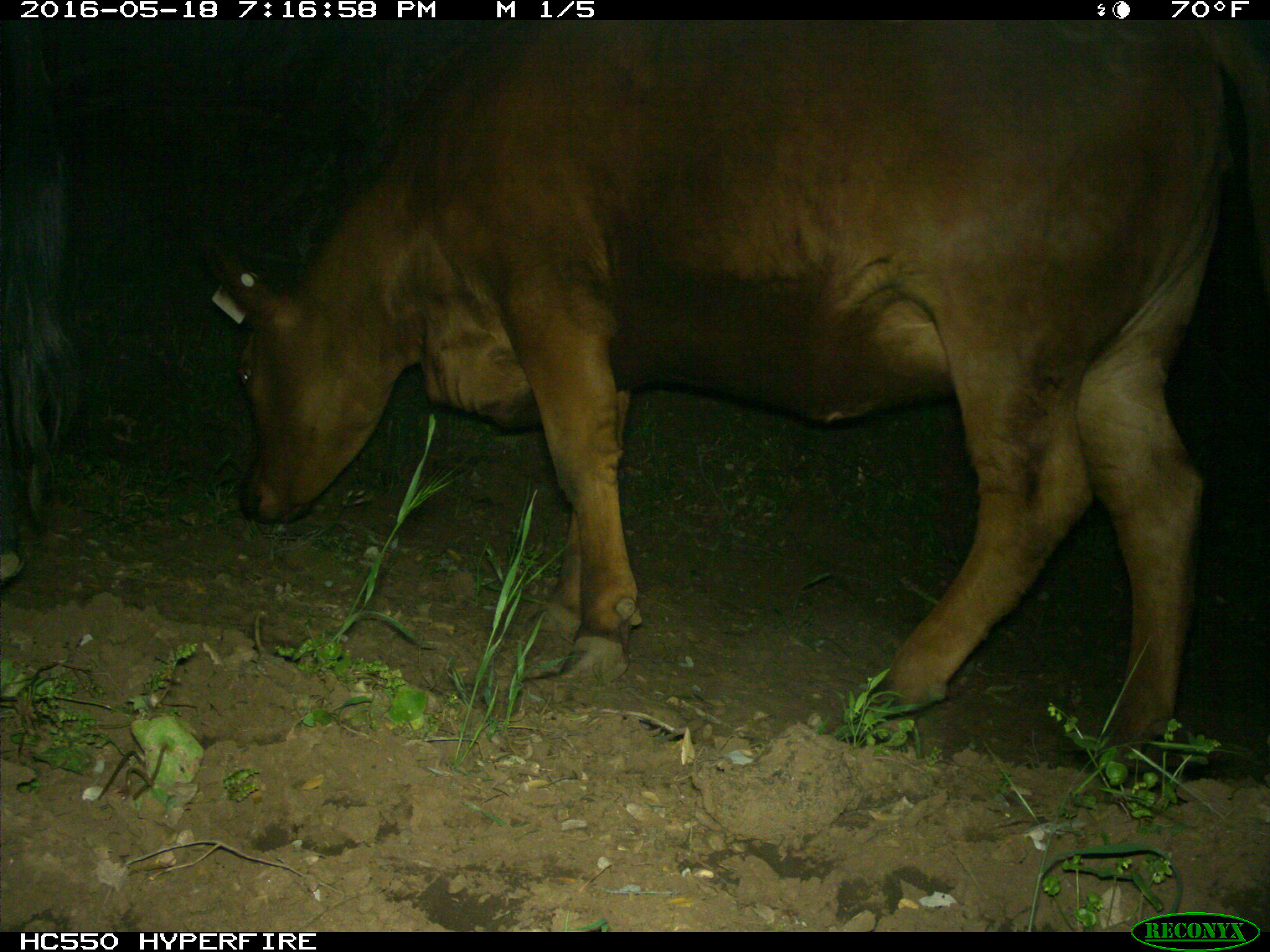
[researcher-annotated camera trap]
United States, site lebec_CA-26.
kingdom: Animalia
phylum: Chordata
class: Mammalia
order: Artiodactyla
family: Bovidae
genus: Bos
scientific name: Bos taurus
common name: domestic cow